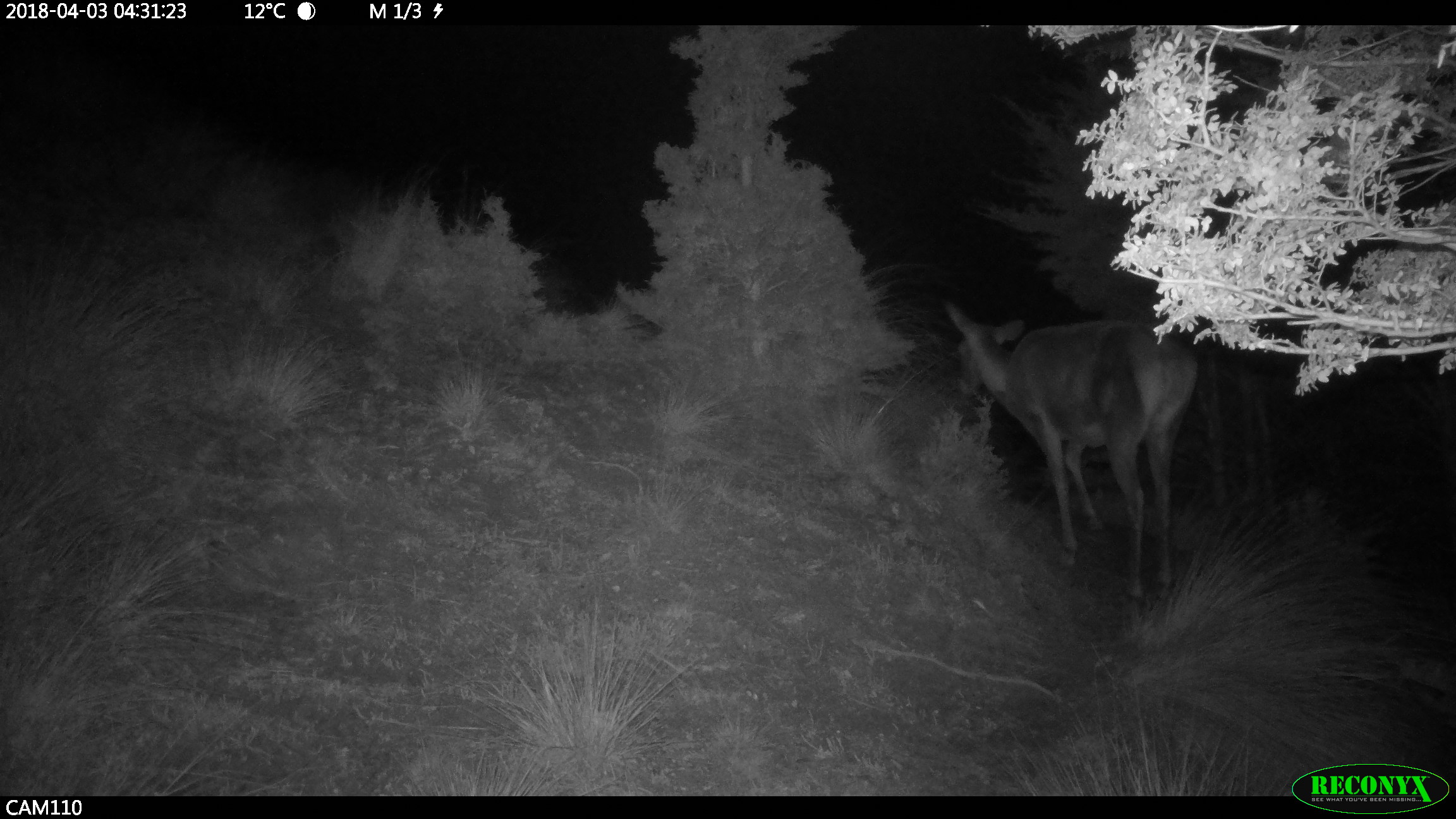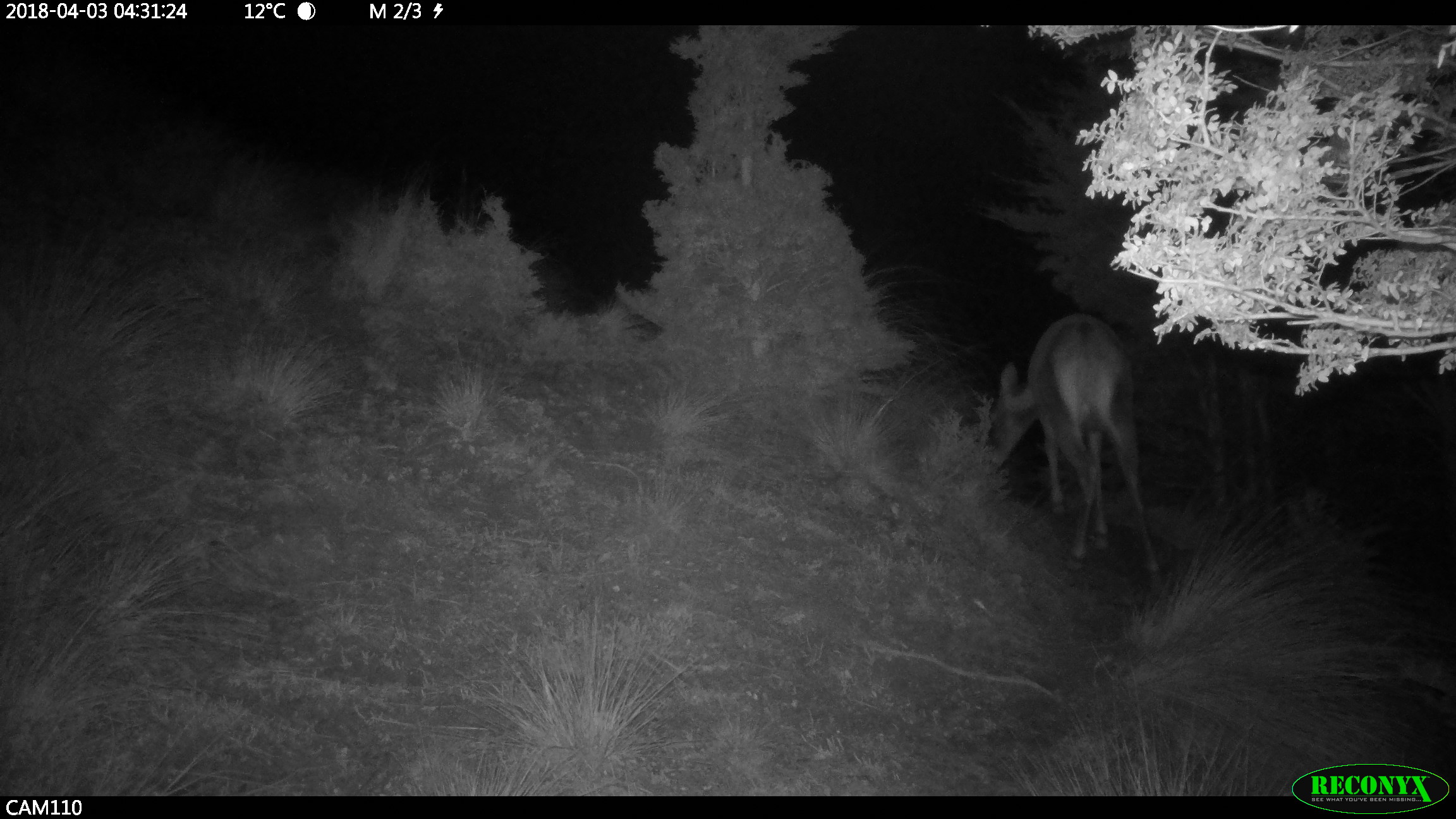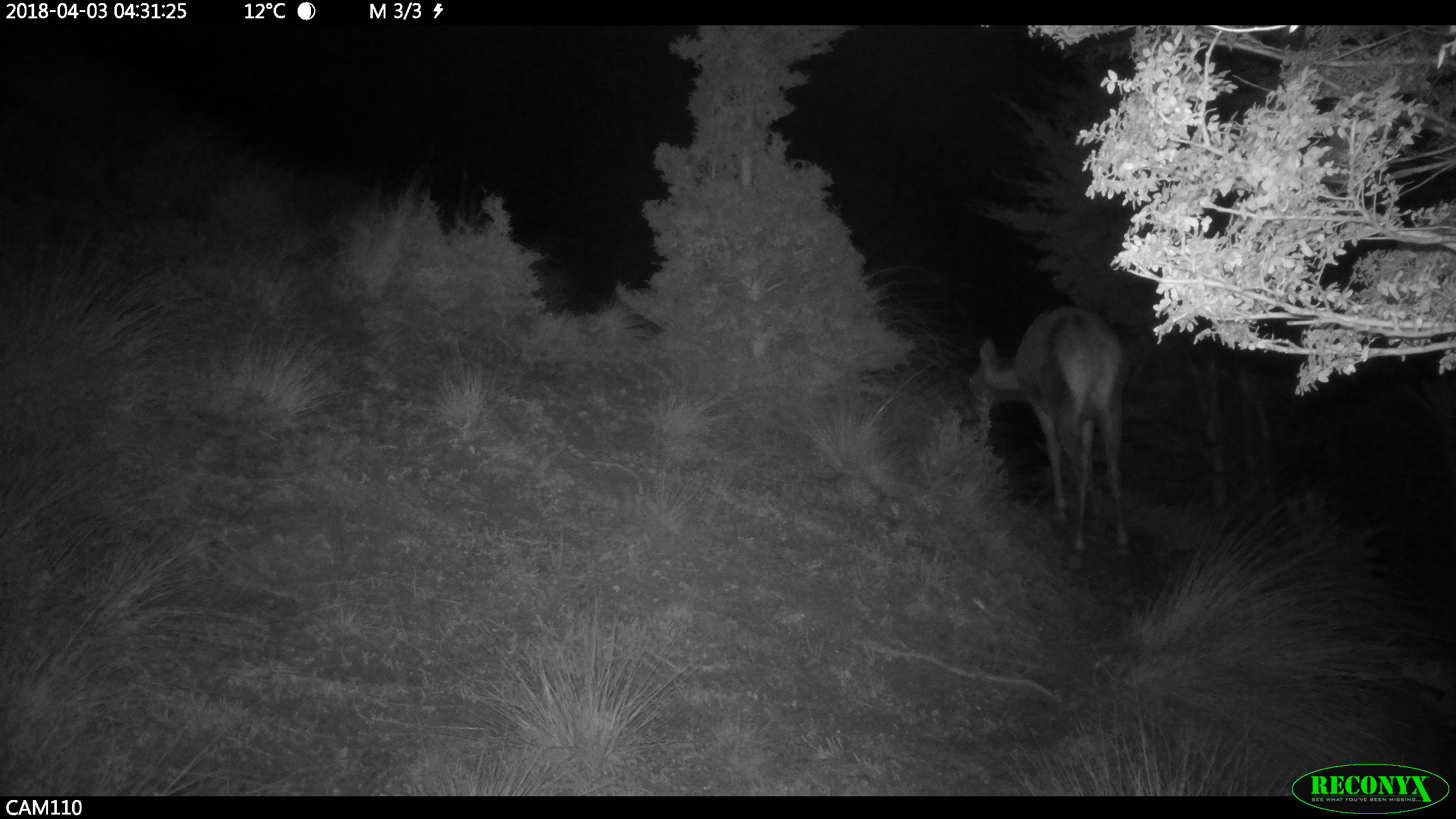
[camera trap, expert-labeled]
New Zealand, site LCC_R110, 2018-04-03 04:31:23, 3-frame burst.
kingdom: Animalia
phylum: Chordata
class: Mammalia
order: Artiodactyla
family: Cervidae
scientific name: Cervidae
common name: deer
Deer (Cervidae).